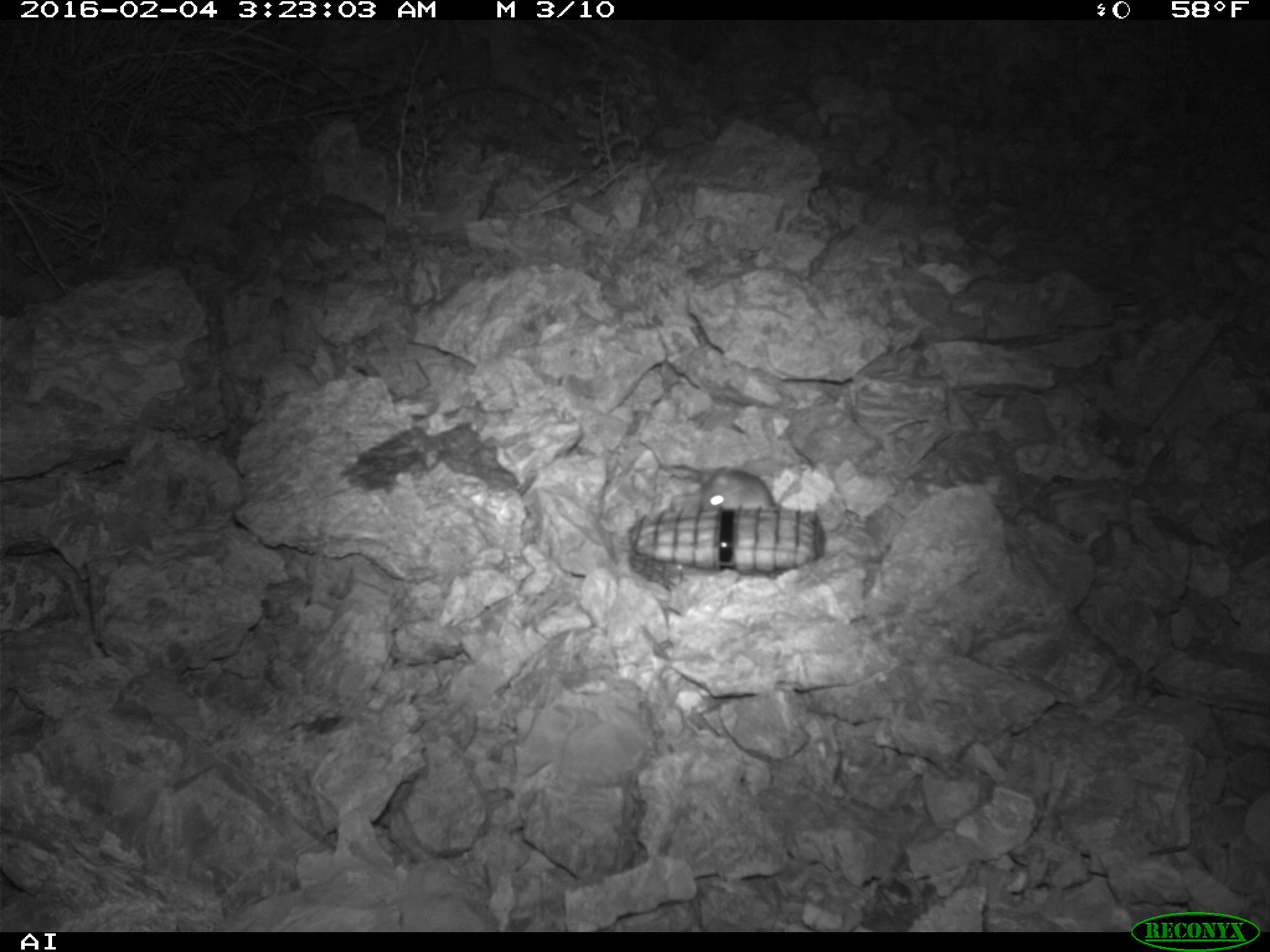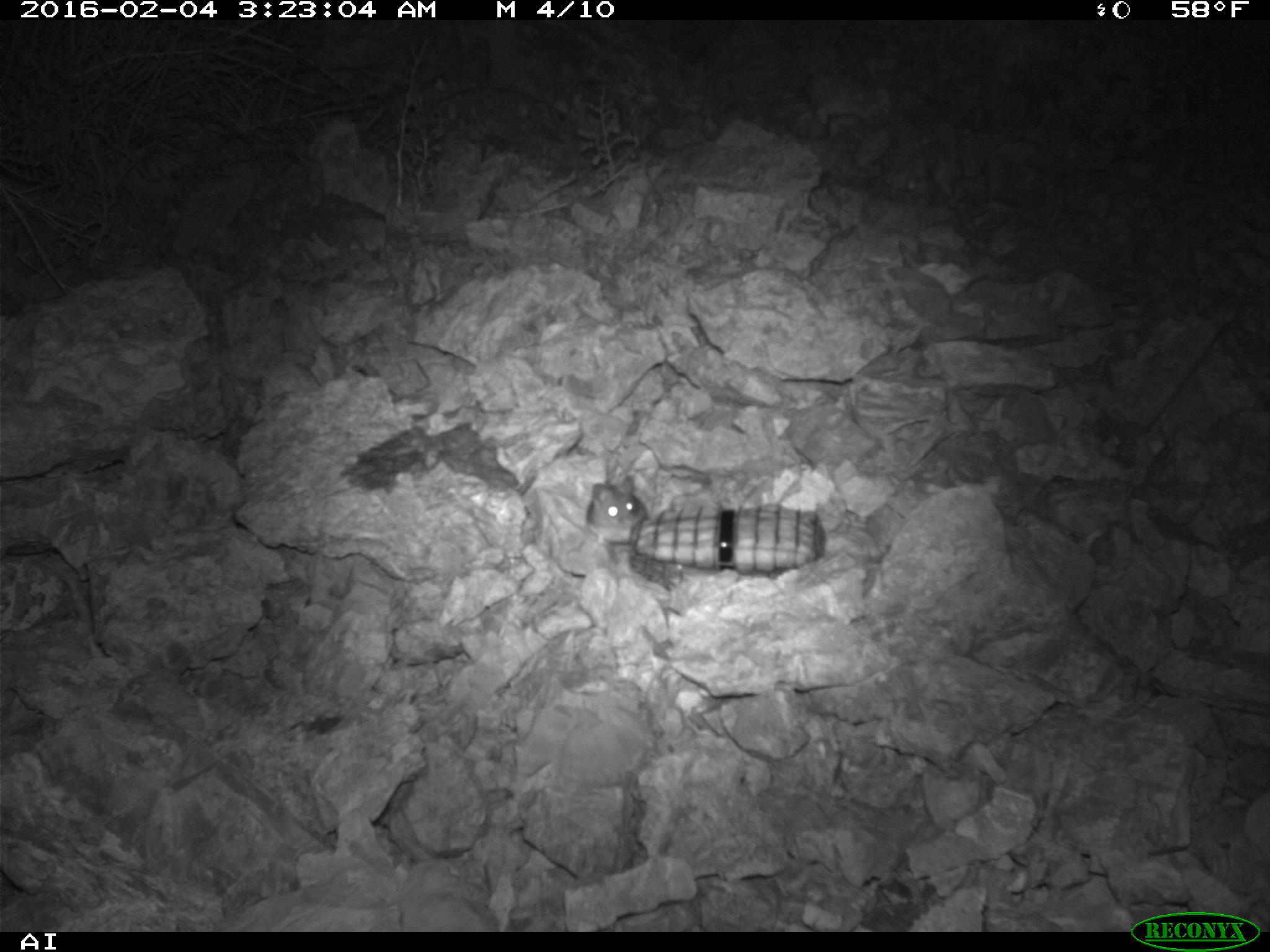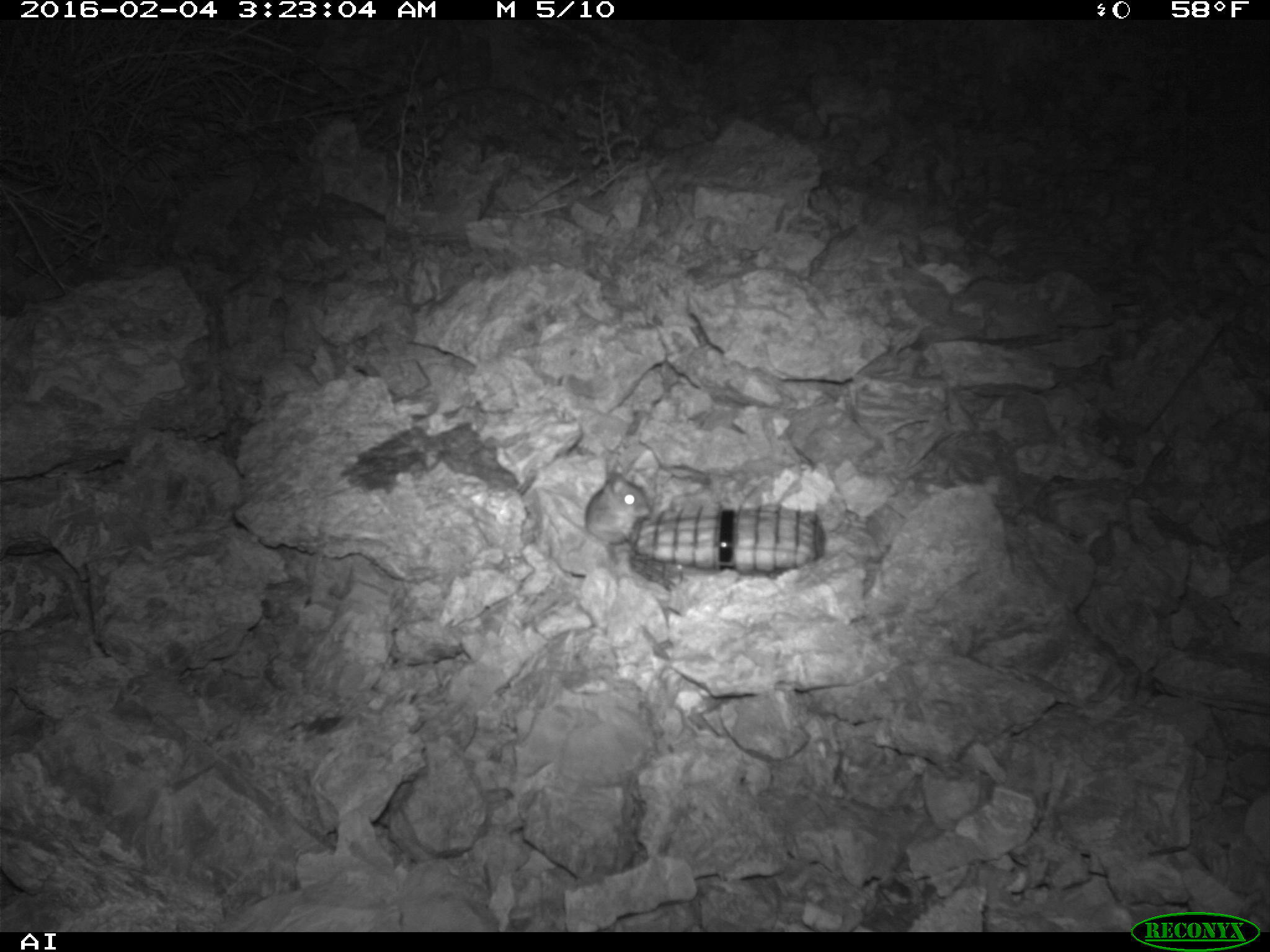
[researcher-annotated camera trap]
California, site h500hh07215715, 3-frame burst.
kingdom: Animalia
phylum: Chordata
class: Mammalia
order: Rodentia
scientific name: Rodentia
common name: rodent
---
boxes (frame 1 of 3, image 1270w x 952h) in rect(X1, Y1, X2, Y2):
rodent: rect(696, 469, 776, 511)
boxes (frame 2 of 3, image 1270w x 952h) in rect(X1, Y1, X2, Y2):
rodent: rect(585, 475, 647, 545)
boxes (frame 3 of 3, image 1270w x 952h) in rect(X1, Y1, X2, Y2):
rodent: rect(558, 472, 652, 552)